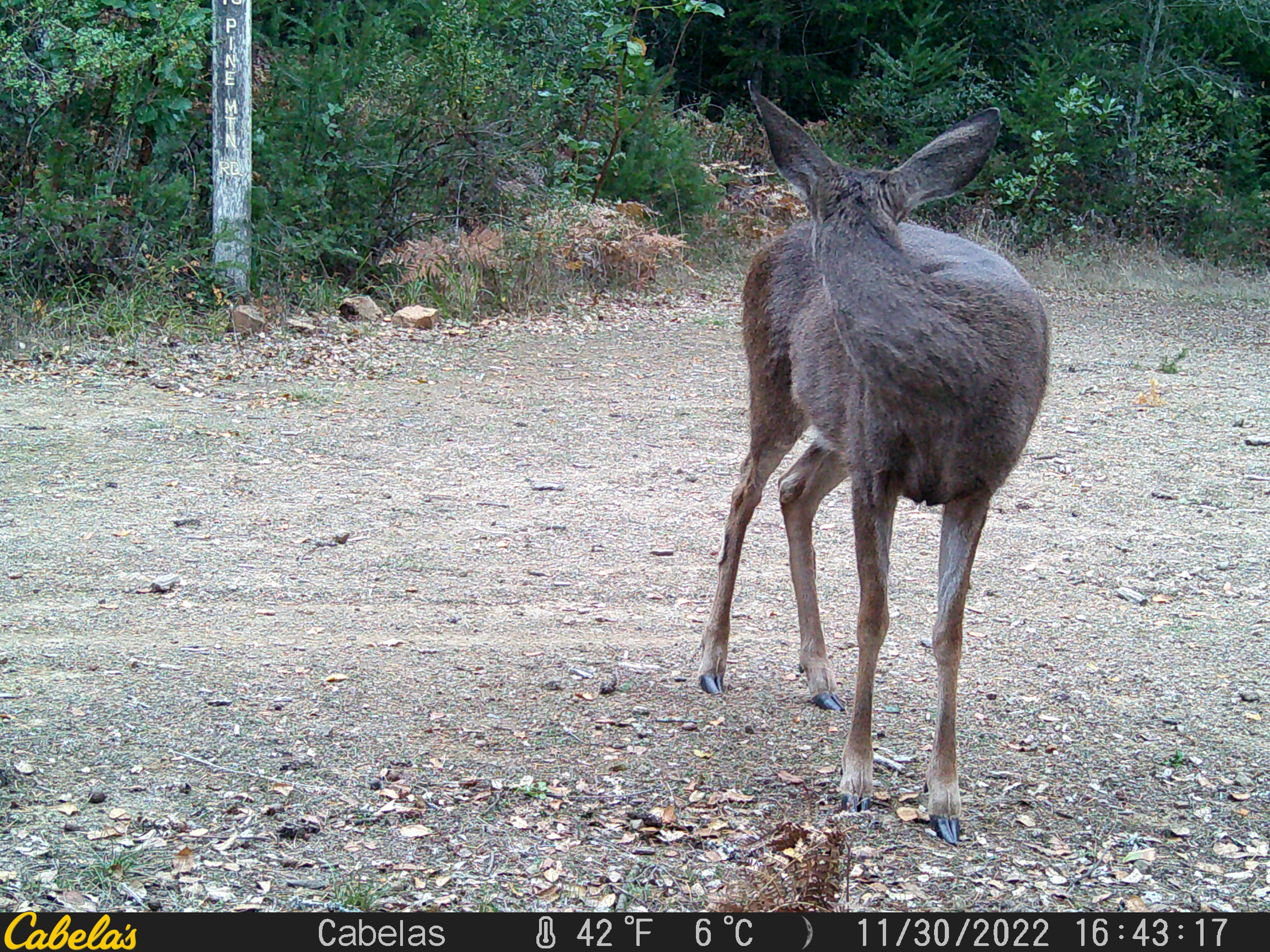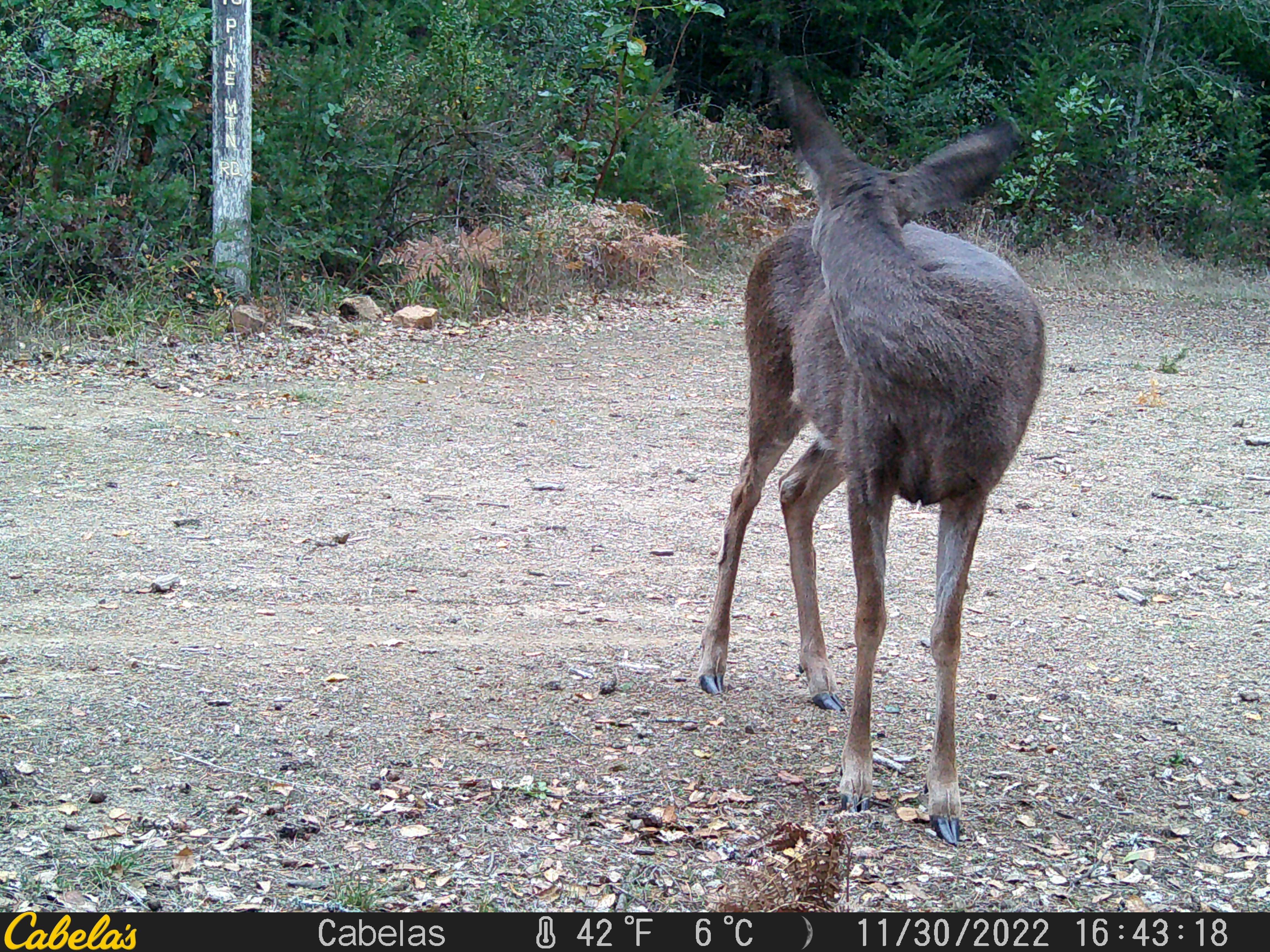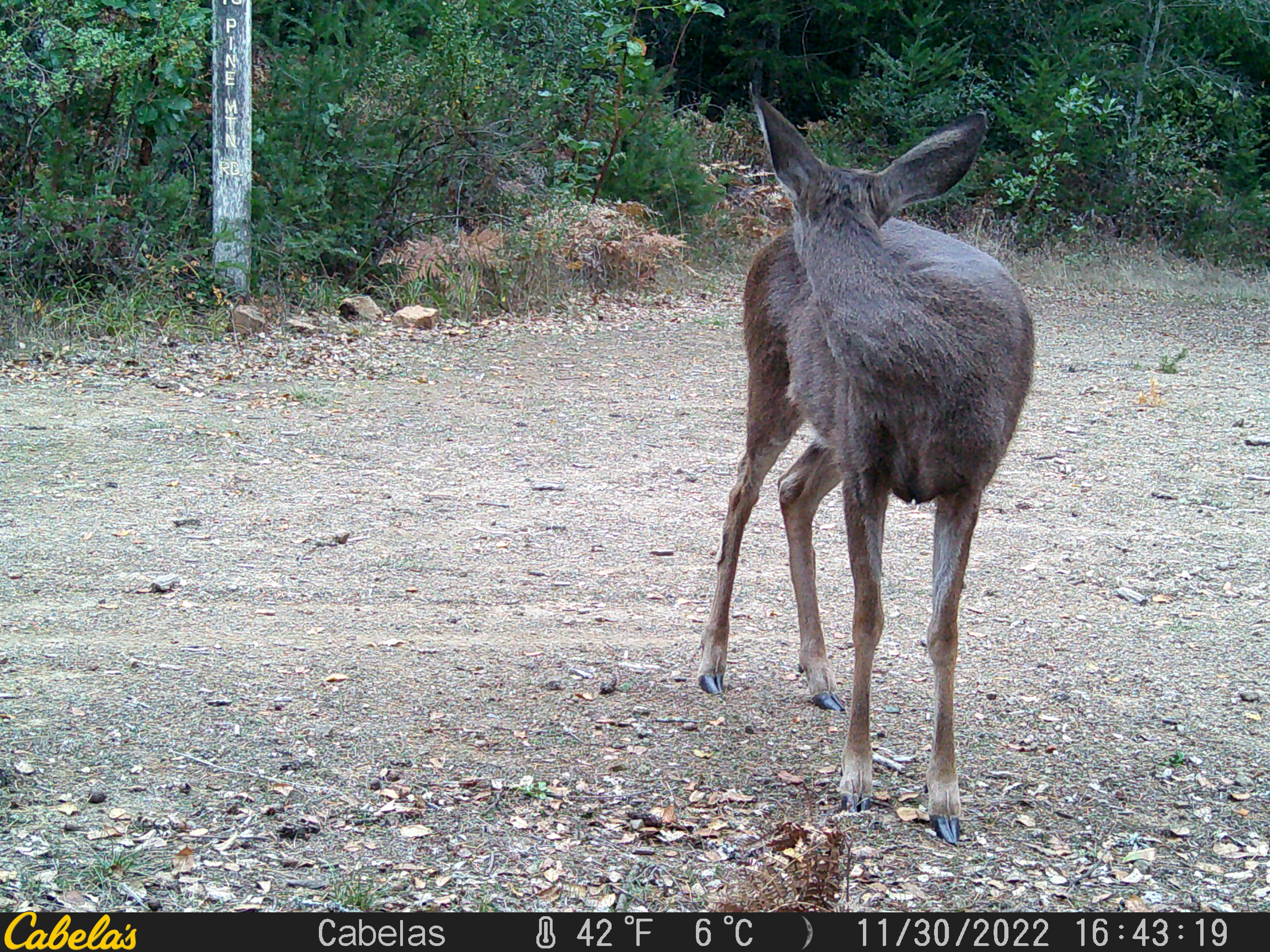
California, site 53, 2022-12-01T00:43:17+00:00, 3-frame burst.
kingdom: Animalia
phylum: Chordata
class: Mammalia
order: Artiodactyla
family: Cervidae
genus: Odocoileus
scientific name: Odocoileus hemionus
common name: mule deer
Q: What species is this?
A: Mule deer (Odocoileus hemionus).